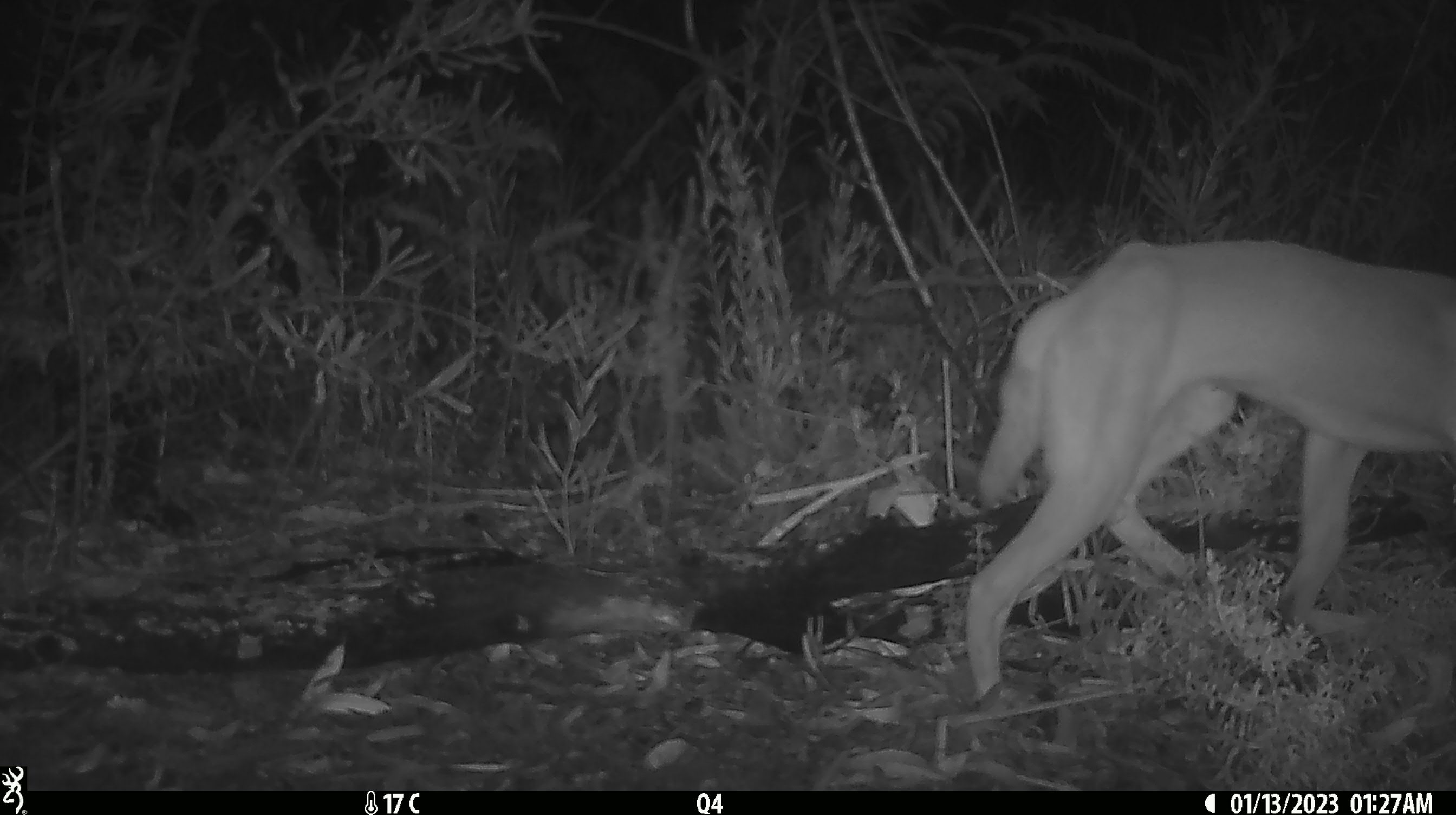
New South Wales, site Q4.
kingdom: Animalia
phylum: Chordata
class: Mammalia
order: Carnivora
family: Canidae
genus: Canis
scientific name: Canis familiaris dingo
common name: dingo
Dingo (Canis familiaris dingo).